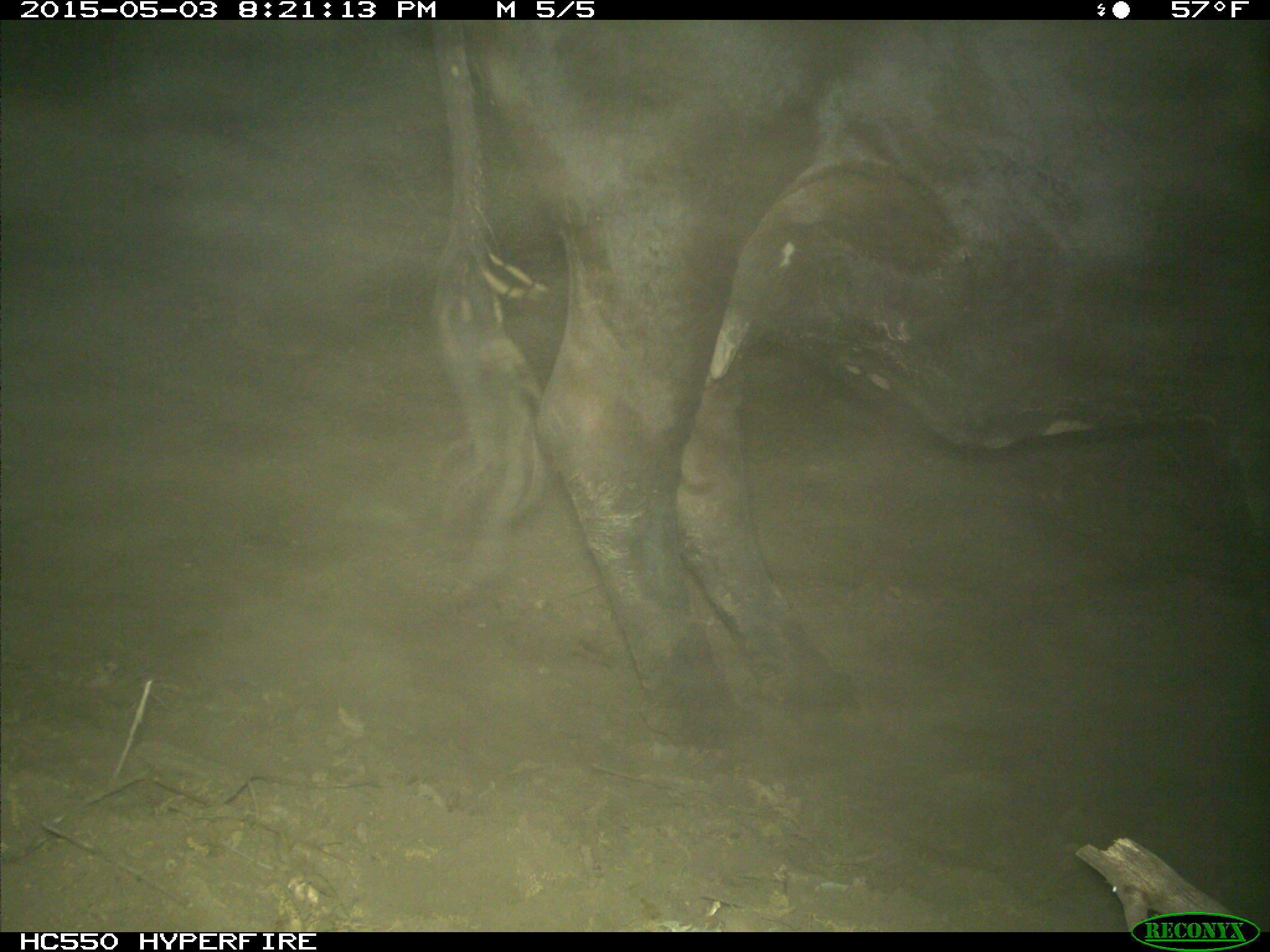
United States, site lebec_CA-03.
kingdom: Animalia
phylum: Chordata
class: Mammalia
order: Artiodactyla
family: Bovidae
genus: Bos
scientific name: Bos taurus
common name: domestic cow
Bos taurus (domestic cow).